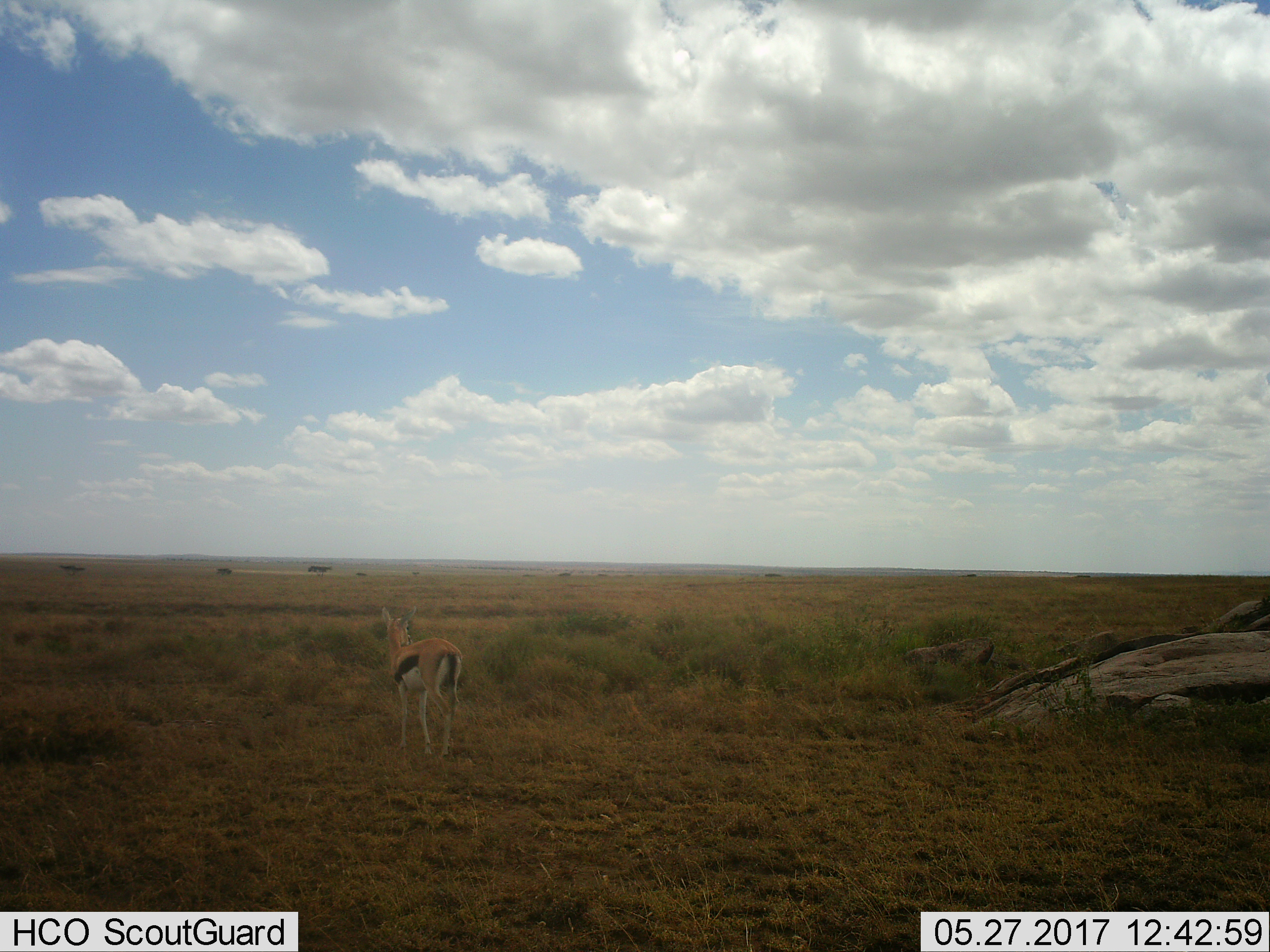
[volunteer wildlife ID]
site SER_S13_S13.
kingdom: Animalia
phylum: Chordata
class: Mammalia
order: Artiodactyla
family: Bovidae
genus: Eudorcas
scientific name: Eudorcas thomsonii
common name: thomson's gazelle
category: gazellethomsons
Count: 1.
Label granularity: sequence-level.